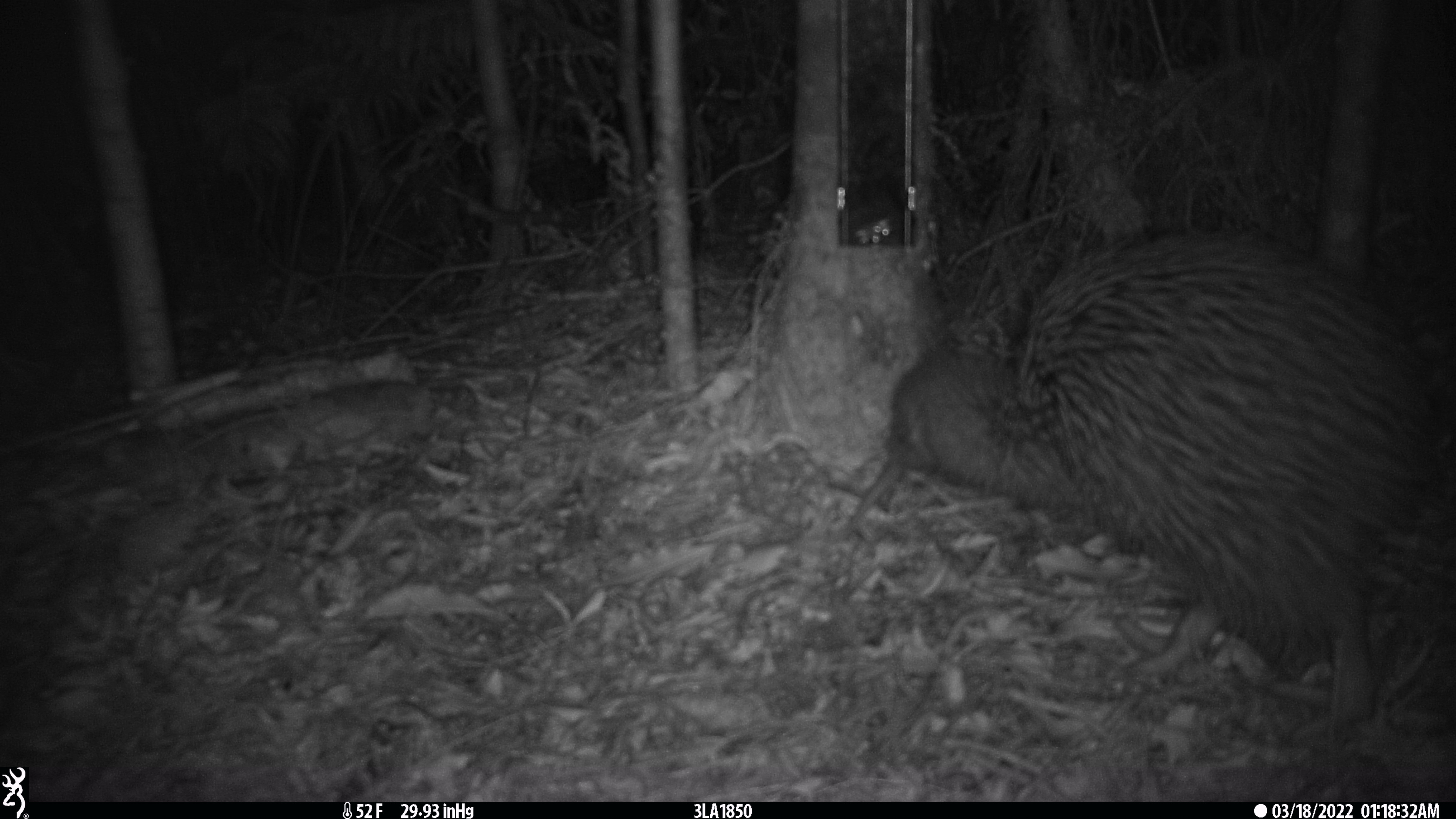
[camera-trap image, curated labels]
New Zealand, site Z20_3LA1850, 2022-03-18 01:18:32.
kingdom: Animalia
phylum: Chordata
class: Aves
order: Apterygiformes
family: Apterygidae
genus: Apteryx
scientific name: Apteryx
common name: kiwi